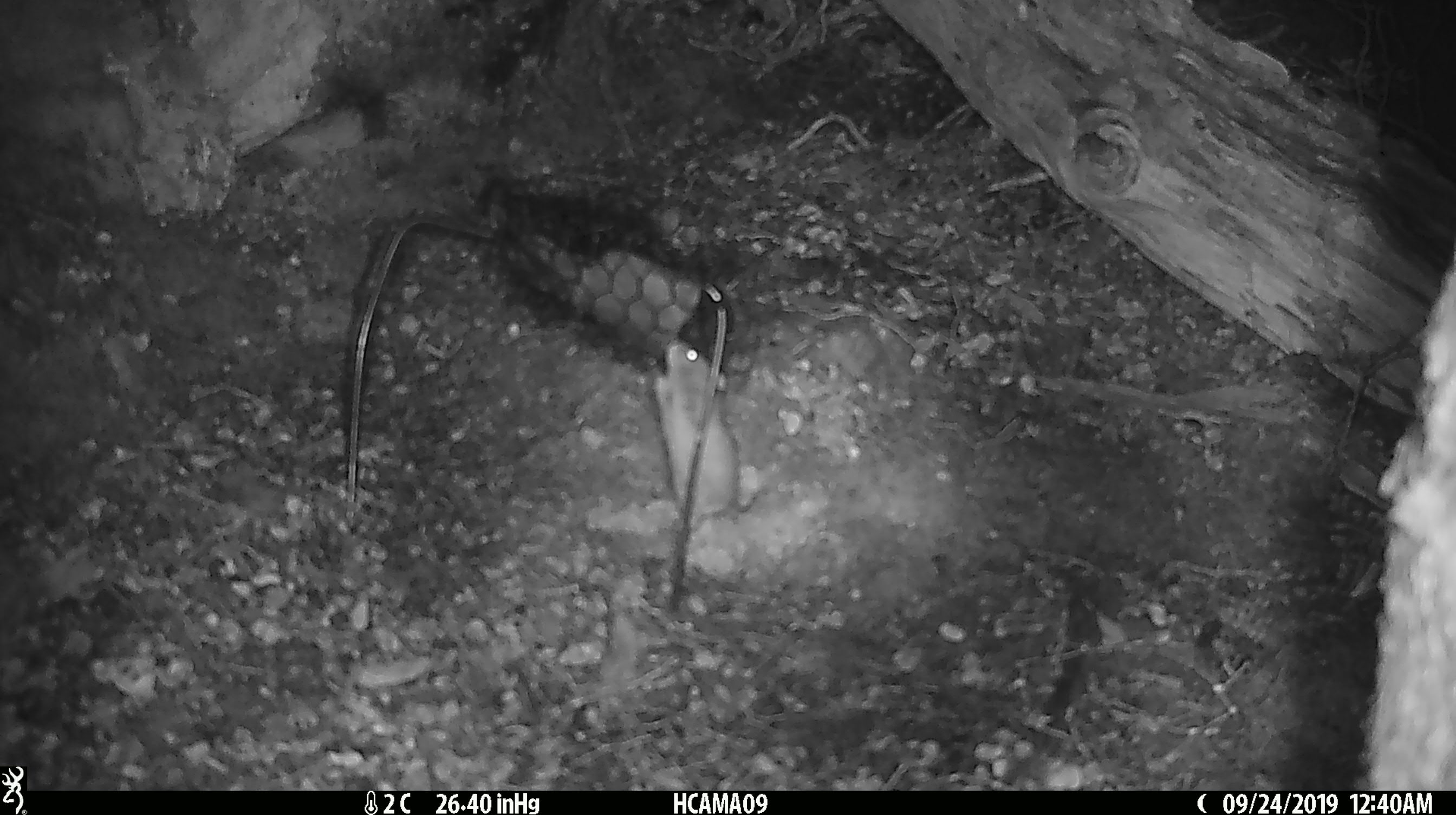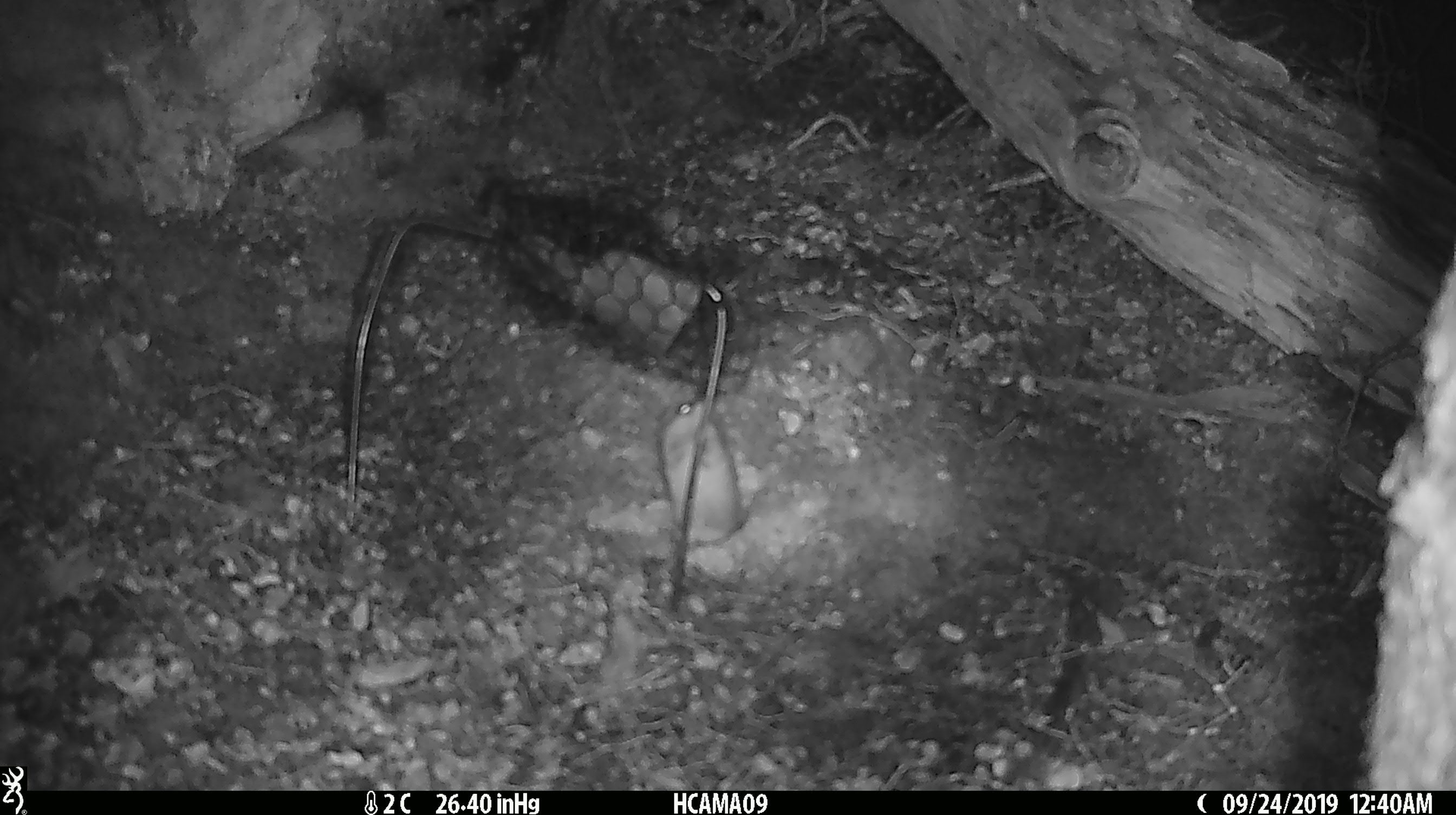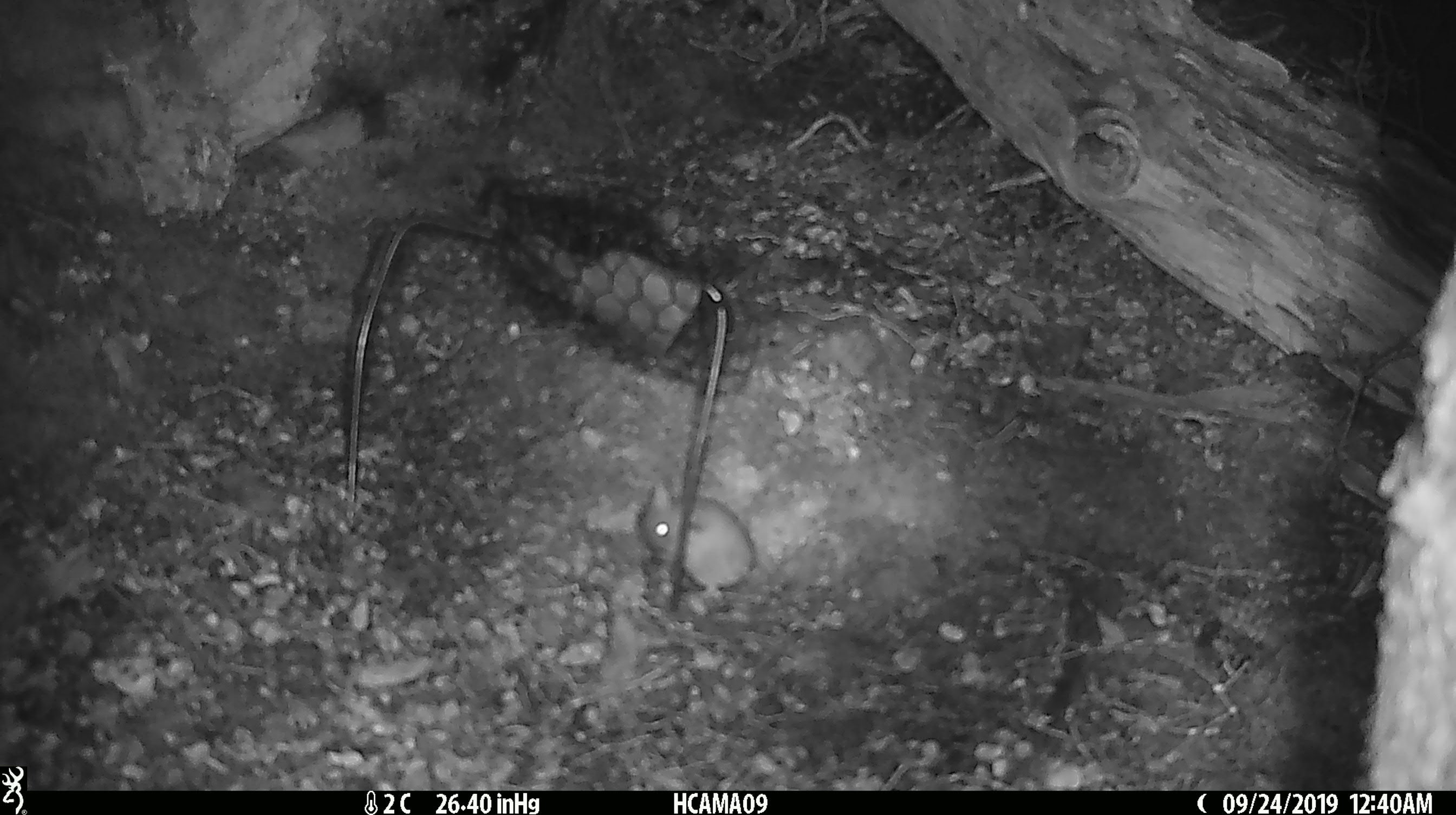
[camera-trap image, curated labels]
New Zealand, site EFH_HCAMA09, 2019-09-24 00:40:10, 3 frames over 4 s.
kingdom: Animalia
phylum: Chordata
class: Mammalia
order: Rodentia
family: Muridae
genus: Mus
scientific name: Mus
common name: mouse